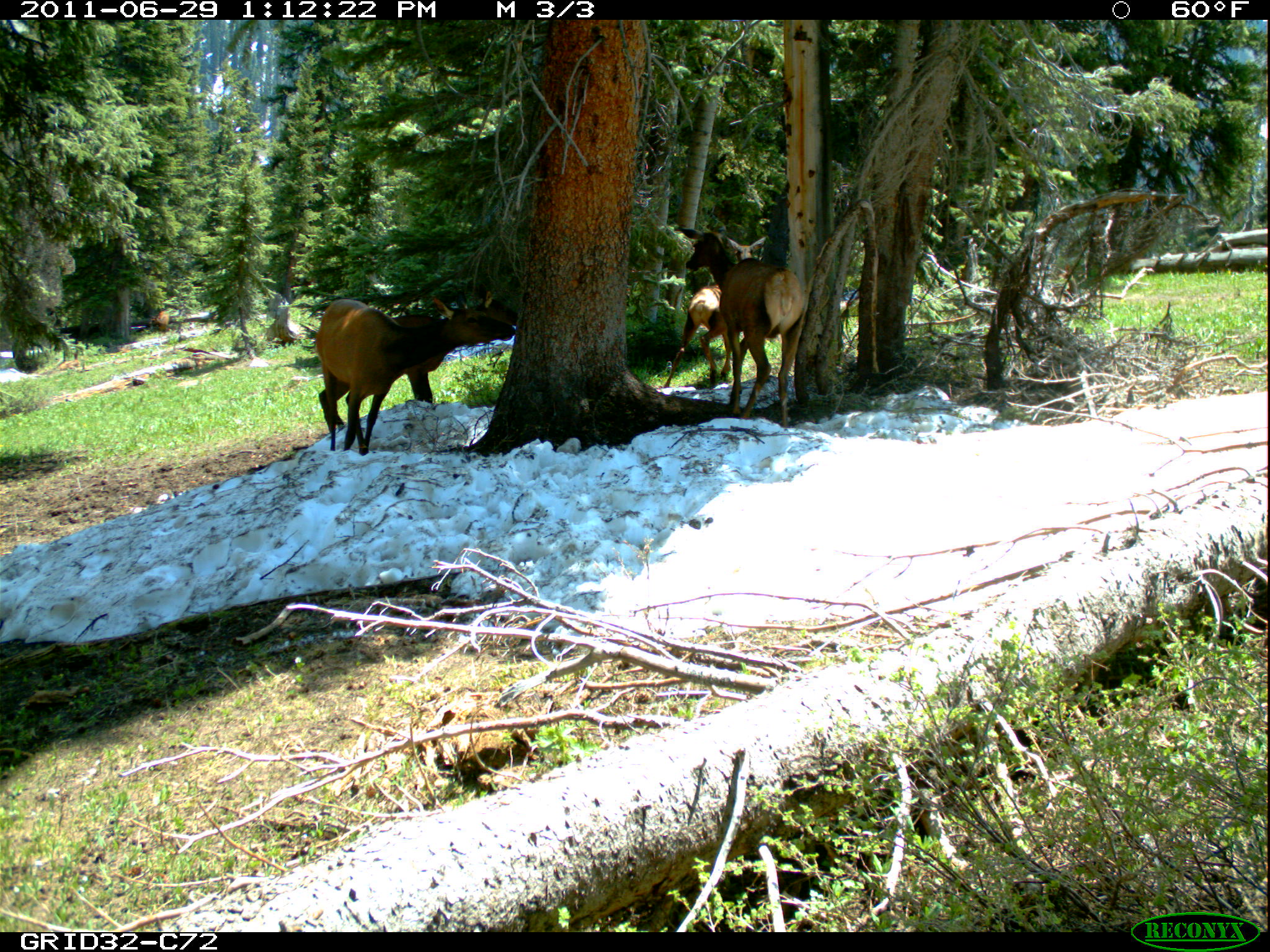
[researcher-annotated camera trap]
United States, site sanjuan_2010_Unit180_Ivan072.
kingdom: Animalia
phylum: Chordata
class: Mammalia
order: Artiodactyla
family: Cervidae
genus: Cervus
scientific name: Cervus elaphus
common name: red deer